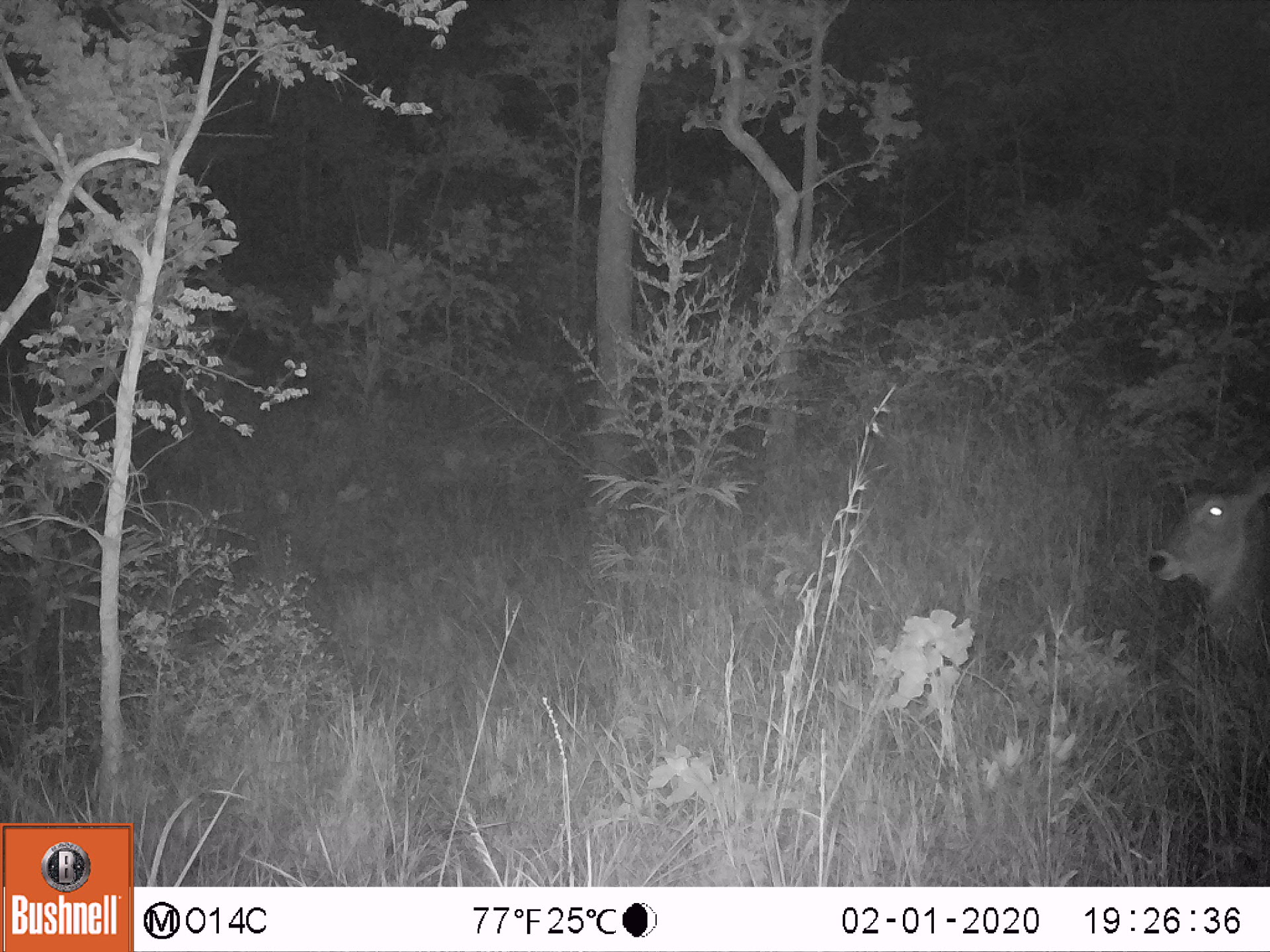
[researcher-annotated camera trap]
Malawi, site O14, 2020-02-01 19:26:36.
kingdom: Animalia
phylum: Chordata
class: Mammalia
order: Artiodactyla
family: Bovidae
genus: Kobus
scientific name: Kobus ellipsiprymnus ellipsiprymnus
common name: common waterbuck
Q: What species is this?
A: Common waterbuck (Kobus ellipsiprymnus ellipsiprymnus).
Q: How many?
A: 1.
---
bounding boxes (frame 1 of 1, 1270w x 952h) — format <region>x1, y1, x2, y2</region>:
common waterbuck: <region>1140, 463, 1262, 649</region>